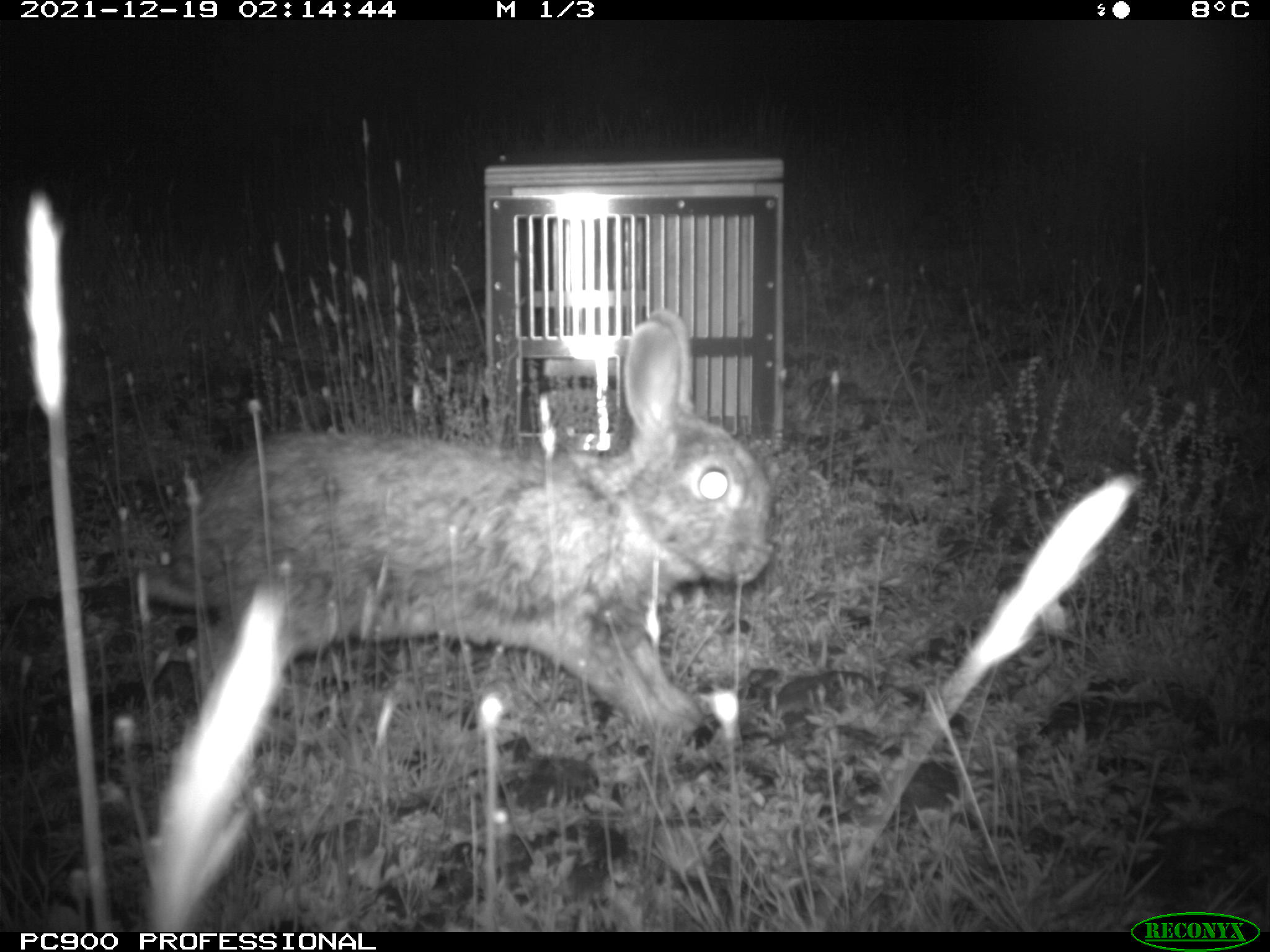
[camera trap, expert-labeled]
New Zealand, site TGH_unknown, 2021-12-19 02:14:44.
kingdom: Animalia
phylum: Chordata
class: Mammalia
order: Lagomorpha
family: Leporidae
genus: Oryctolagus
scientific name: Oryctolagus cuniculus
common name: european rabbit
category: rabbit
Rabbit (european rabbit) (Oryctolagus cuniculus).